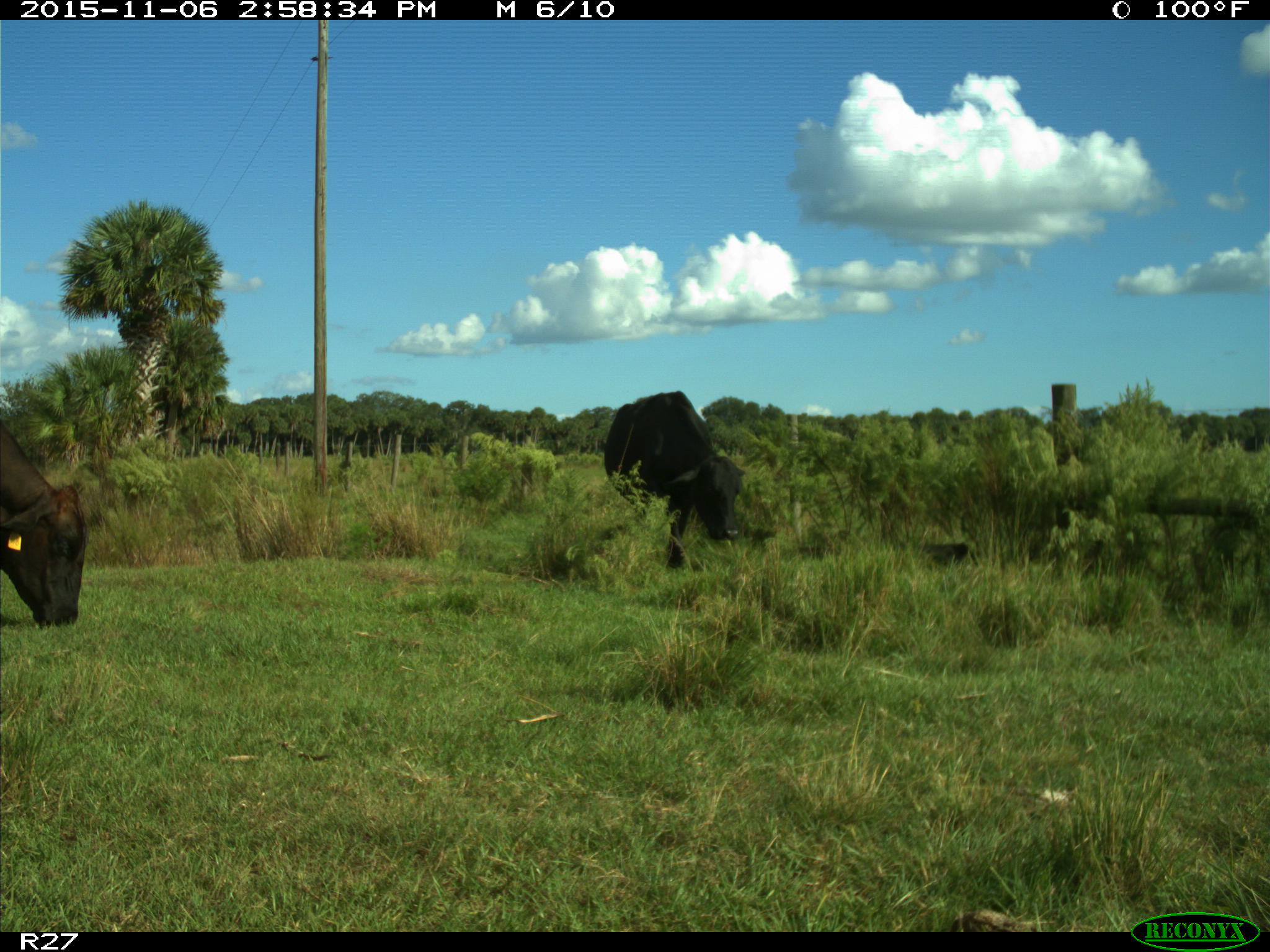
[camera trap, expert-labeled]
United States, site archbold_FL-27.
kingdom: Animalia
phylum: Chordata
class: Mammalia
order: Artiodactyla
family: Bovidae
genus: Bos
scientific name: Bos taurus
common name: domestic cow